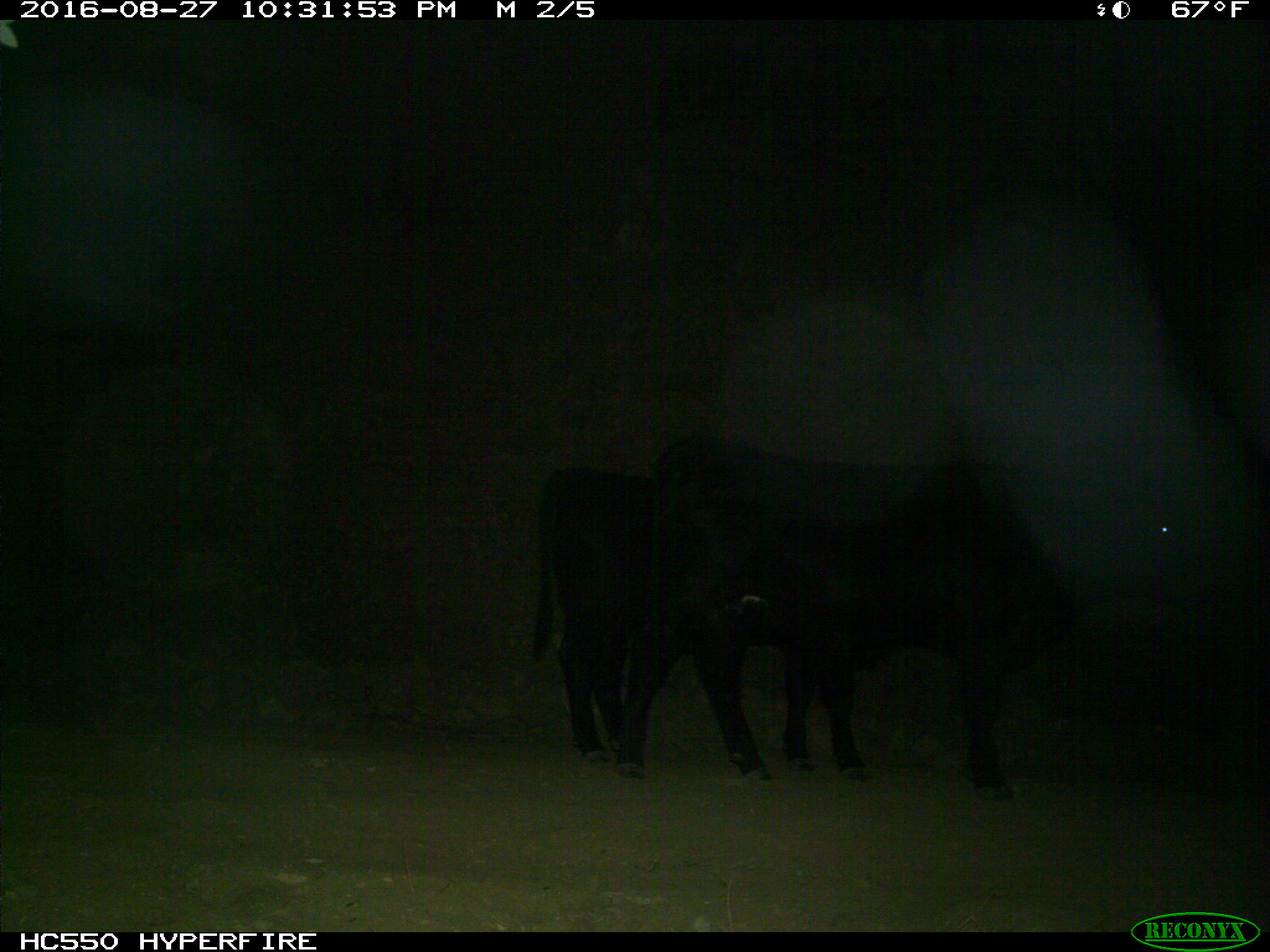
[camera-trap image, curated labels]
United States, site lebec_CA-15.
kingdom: Animalia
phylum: Chordata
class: Mammalia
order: Artiodactyla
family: Bovidae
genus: Bos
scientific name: Bos taurus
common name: domestic cow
Bos taurus (domestic cow).